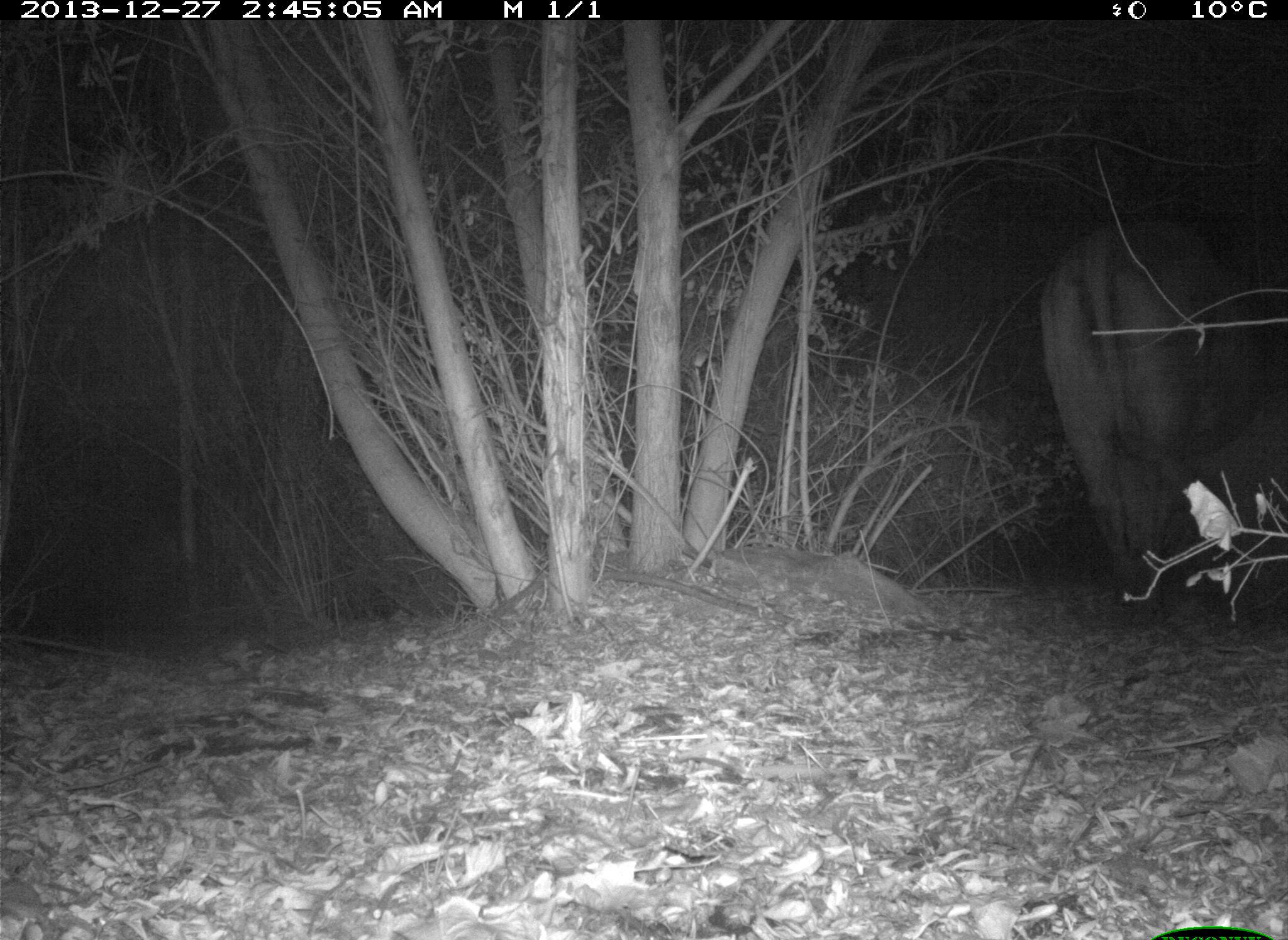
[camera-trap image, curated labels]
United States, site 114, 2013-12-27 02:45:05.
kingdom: Animalia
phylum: Chordata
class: Mammalia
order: Artiodactyla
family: Bovidae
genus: Bos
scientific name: Bos taurus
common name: cow